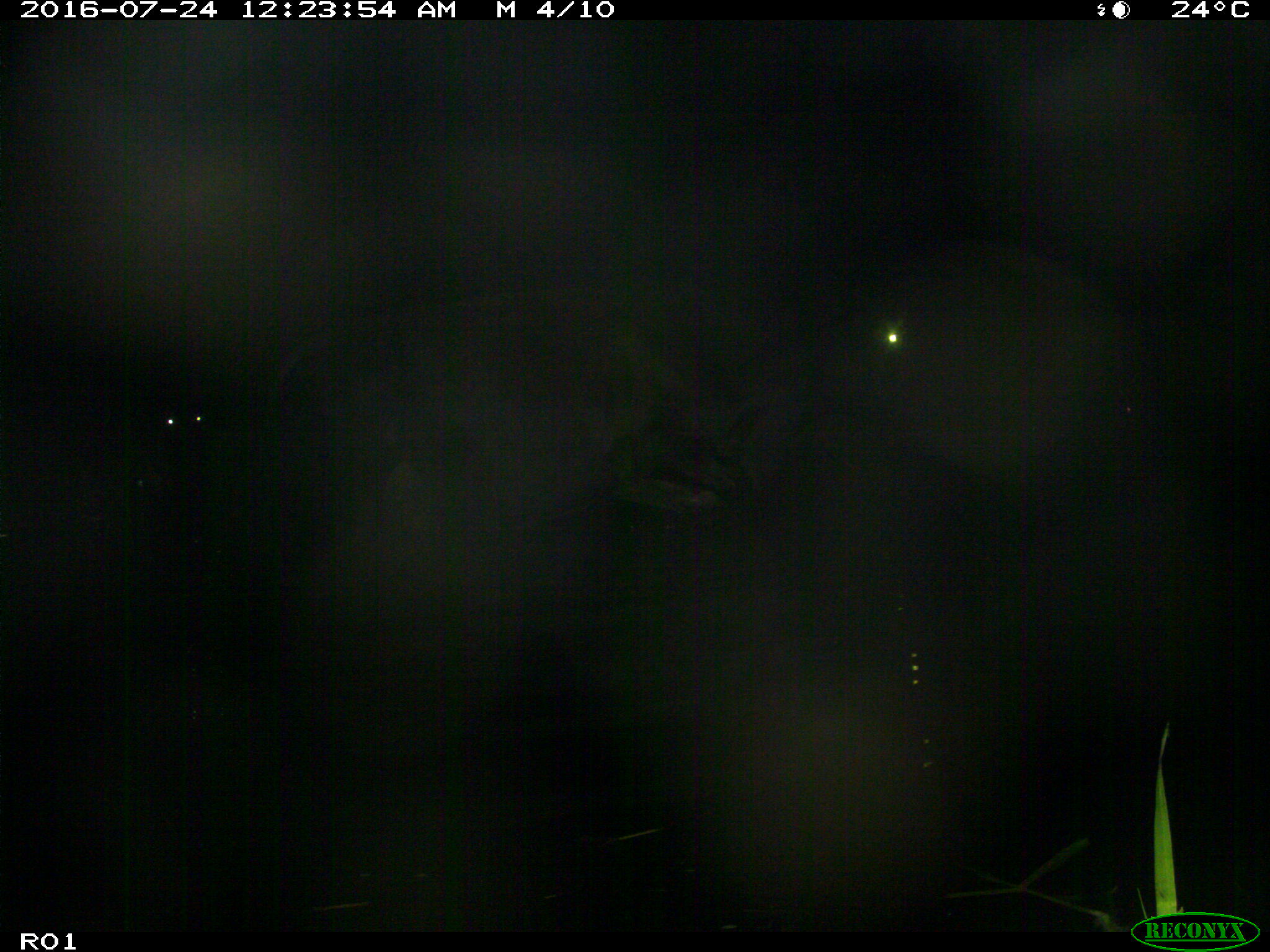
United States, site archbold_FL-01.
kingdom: Animalia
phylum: Chordata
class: Mammalia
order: Artiodactyla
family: Bovidae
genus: Bos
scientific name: Bos taurus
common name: domestic cow